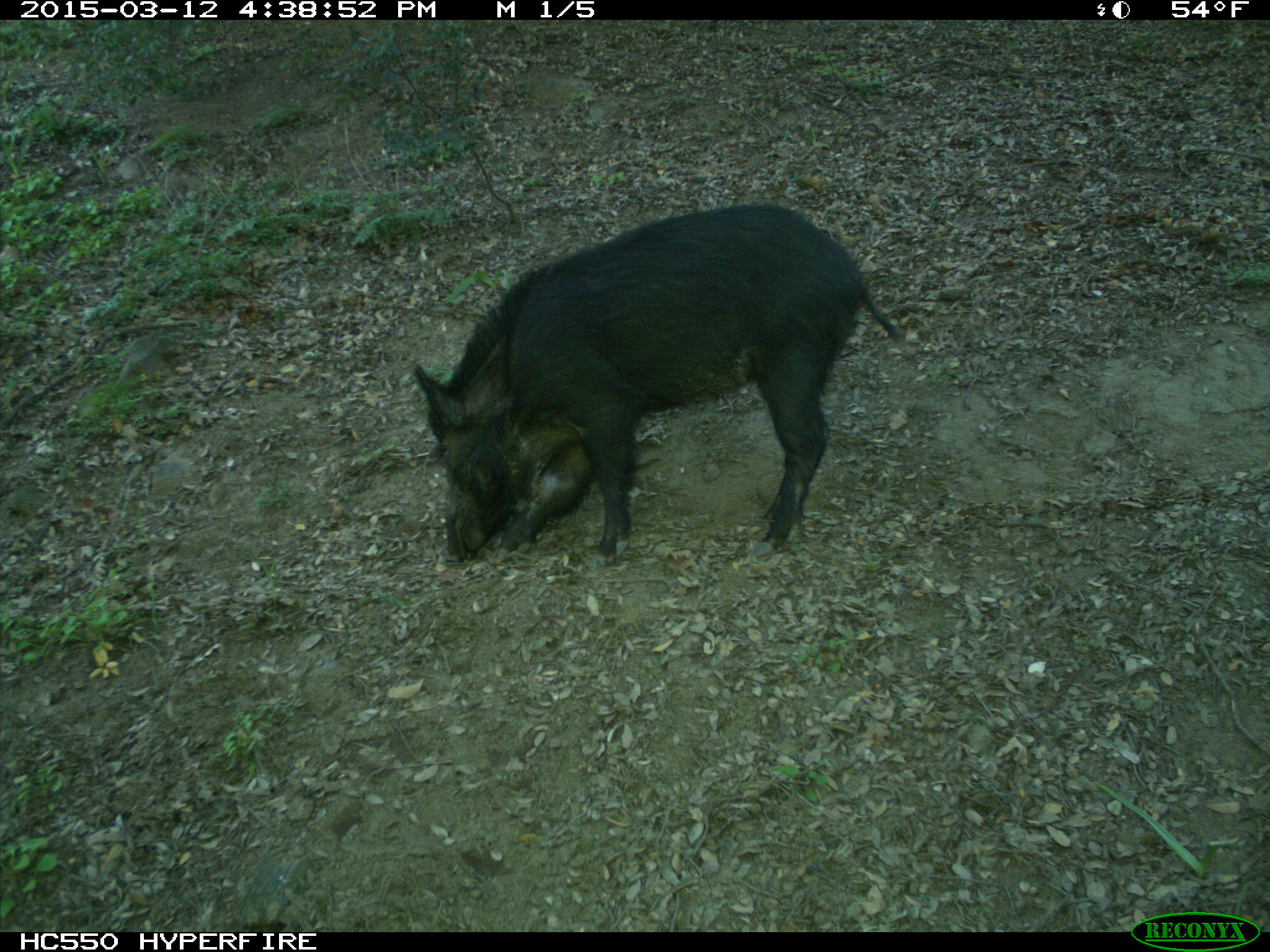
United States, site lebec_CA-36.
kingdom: Animalia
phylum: Chordata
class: Mammalia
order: Artiodactyla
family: Suidae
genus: Sus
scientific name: Sus scrofa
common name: wild boar